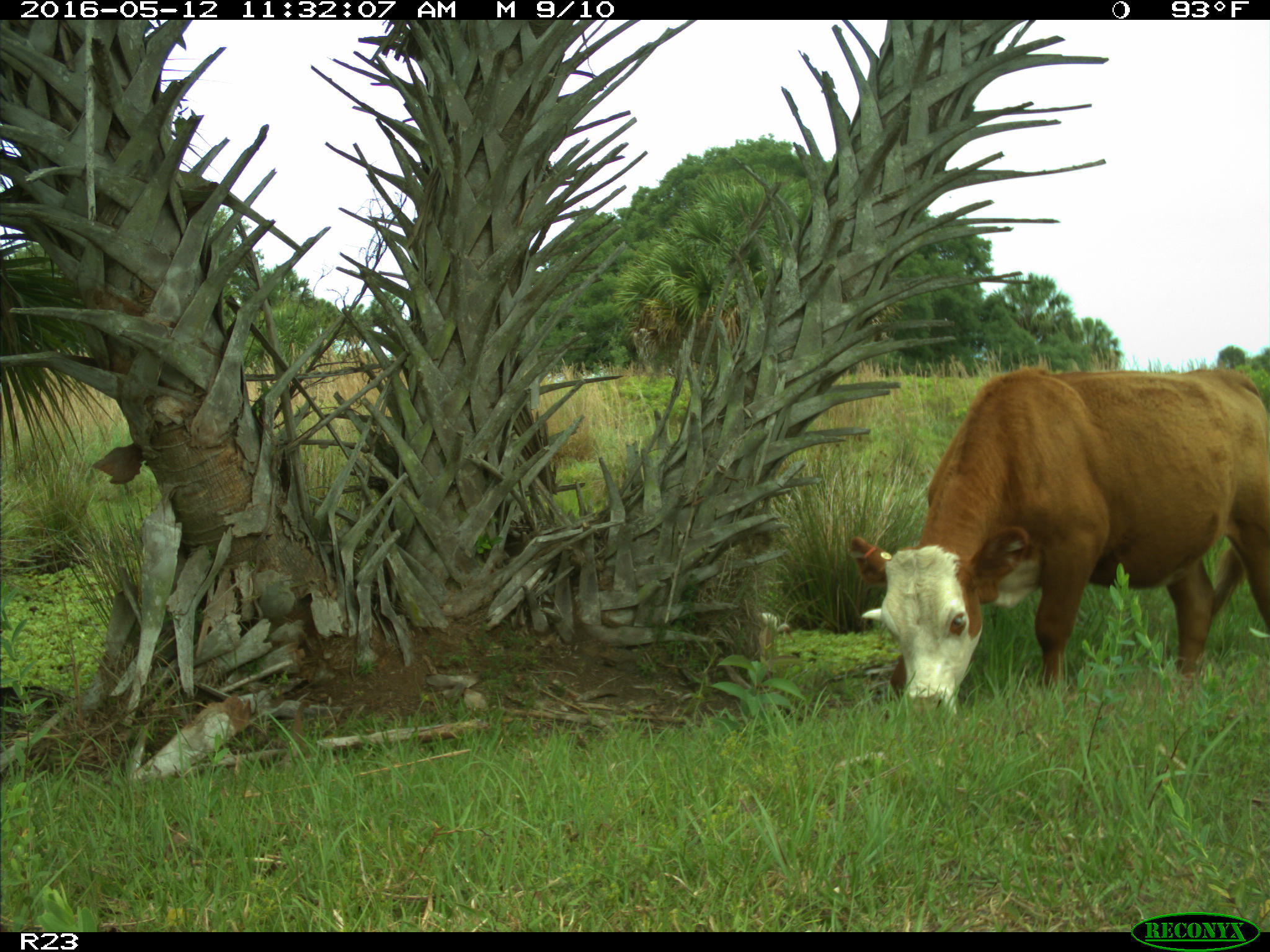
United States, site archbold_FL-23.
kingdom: Animalia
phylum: Chordata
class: Mammalia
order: Artiodactyla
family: Bovidae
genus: Bos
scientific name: Bos taurus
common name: domestic cow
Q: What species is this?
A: Bos taurus (domestic cow).